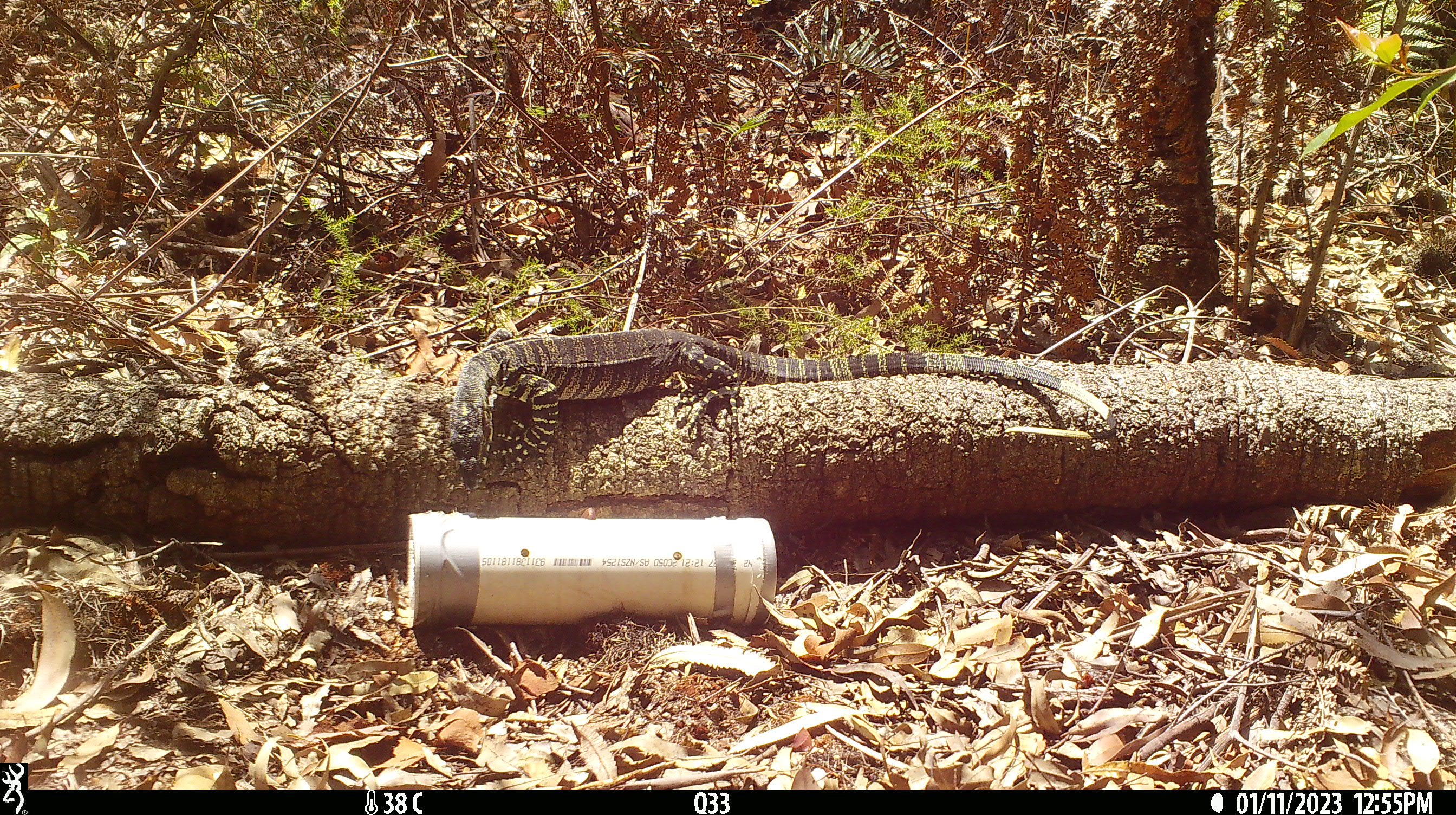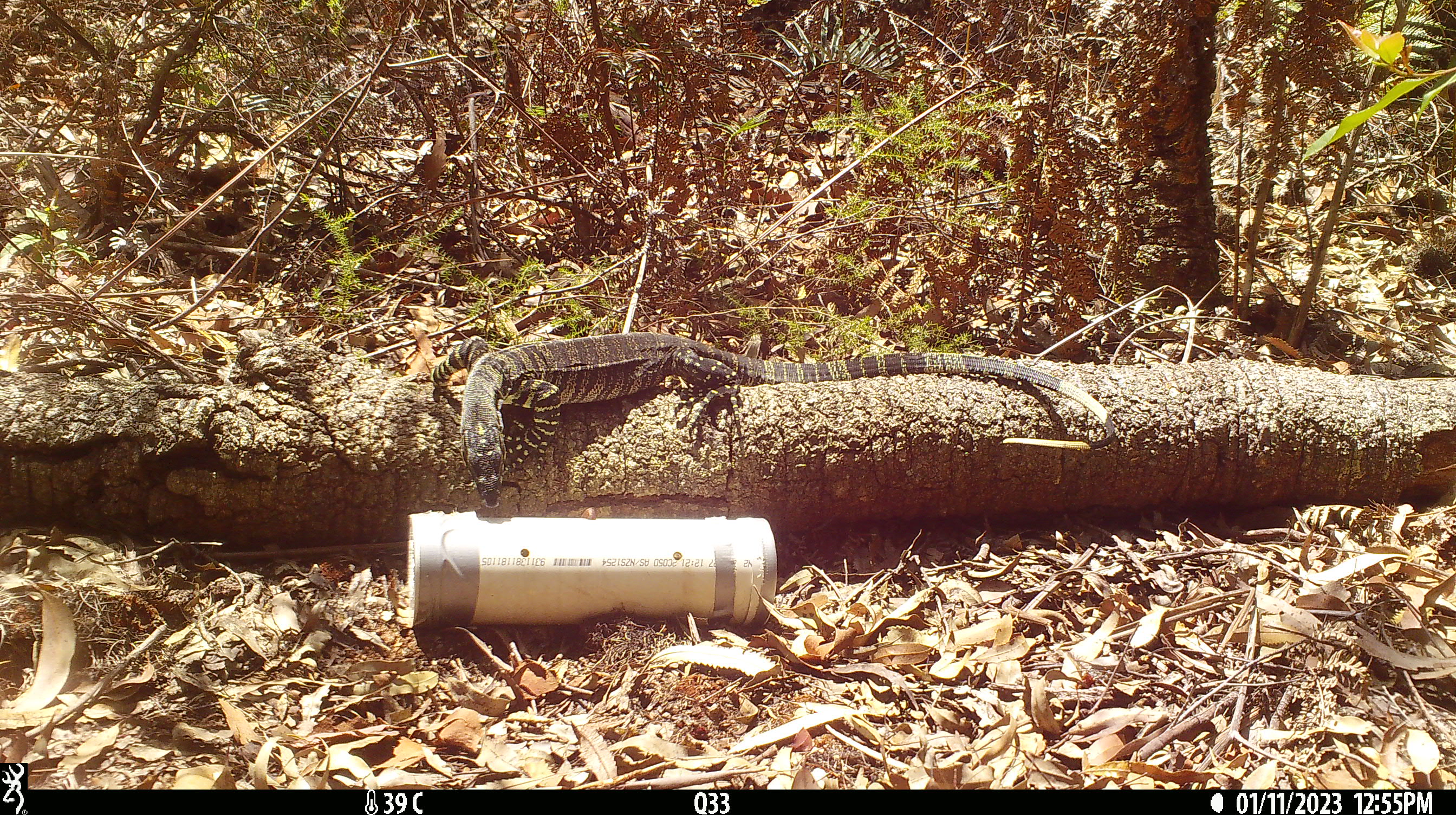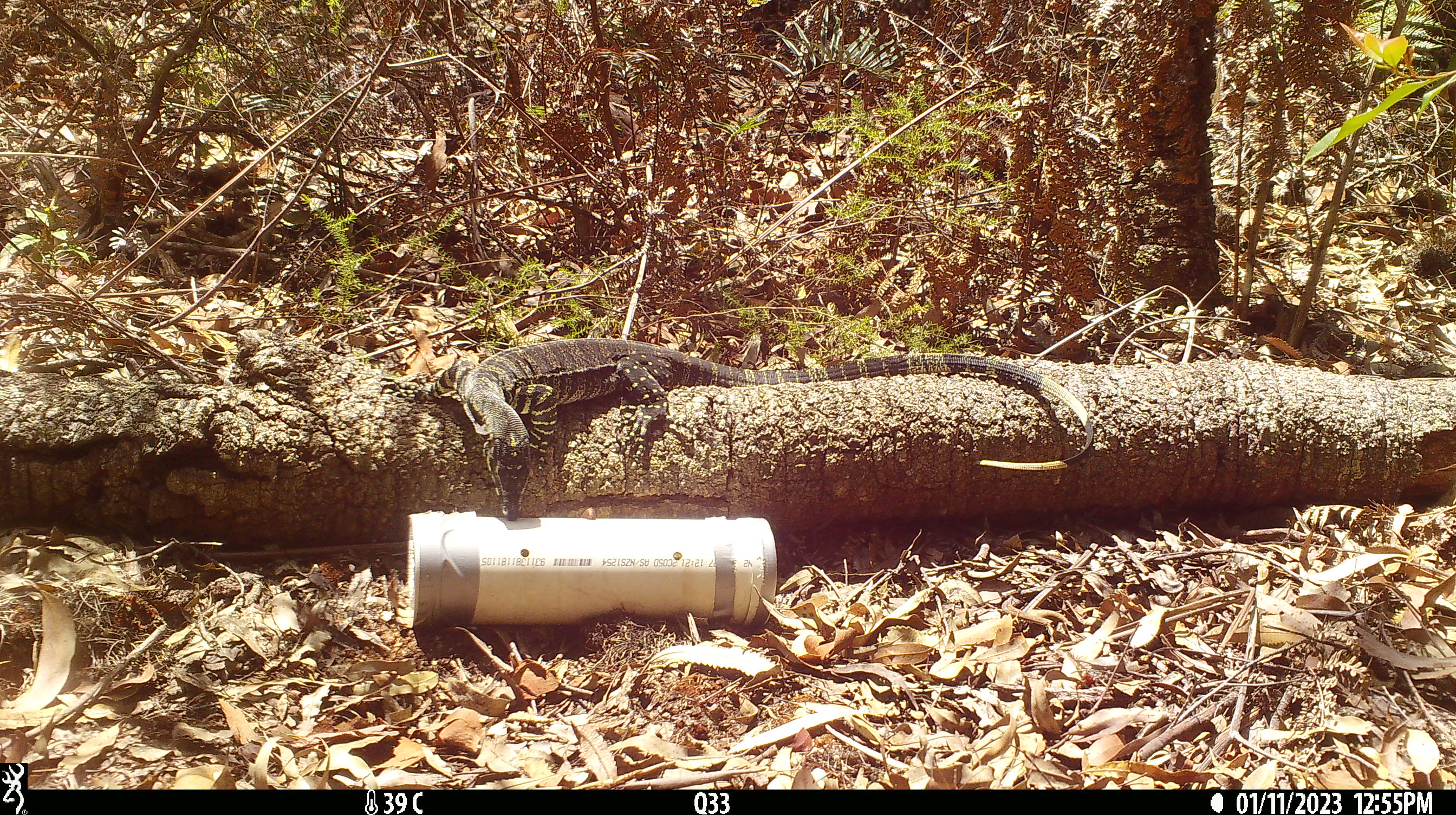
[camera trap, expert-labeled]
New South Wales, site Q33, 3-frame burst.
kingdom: Animalia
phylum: Chordata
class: Reptilia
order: Squamata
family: Varanidae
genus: Varanus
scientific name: Varanus varius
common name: lace monitor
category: goanna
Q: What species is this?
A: Goanna (lace monitor) (Varanus varius).